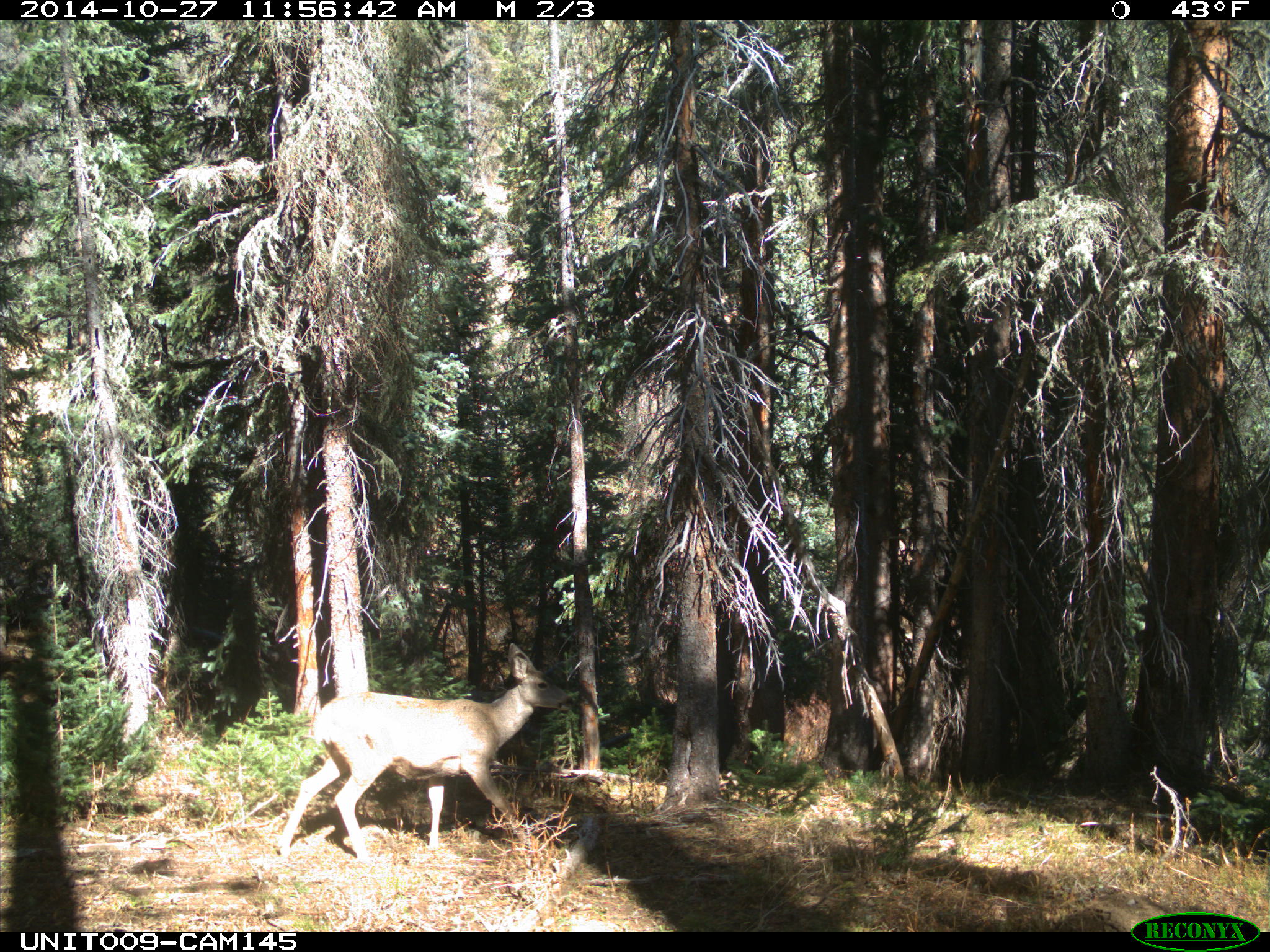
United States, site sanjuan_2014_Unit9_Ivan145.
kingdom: Animalia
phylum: Chordata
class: Mammalia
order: Artiodactyla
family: Cervidae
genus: Odocoileus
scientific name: Odocoileus hemionus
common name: mule deer